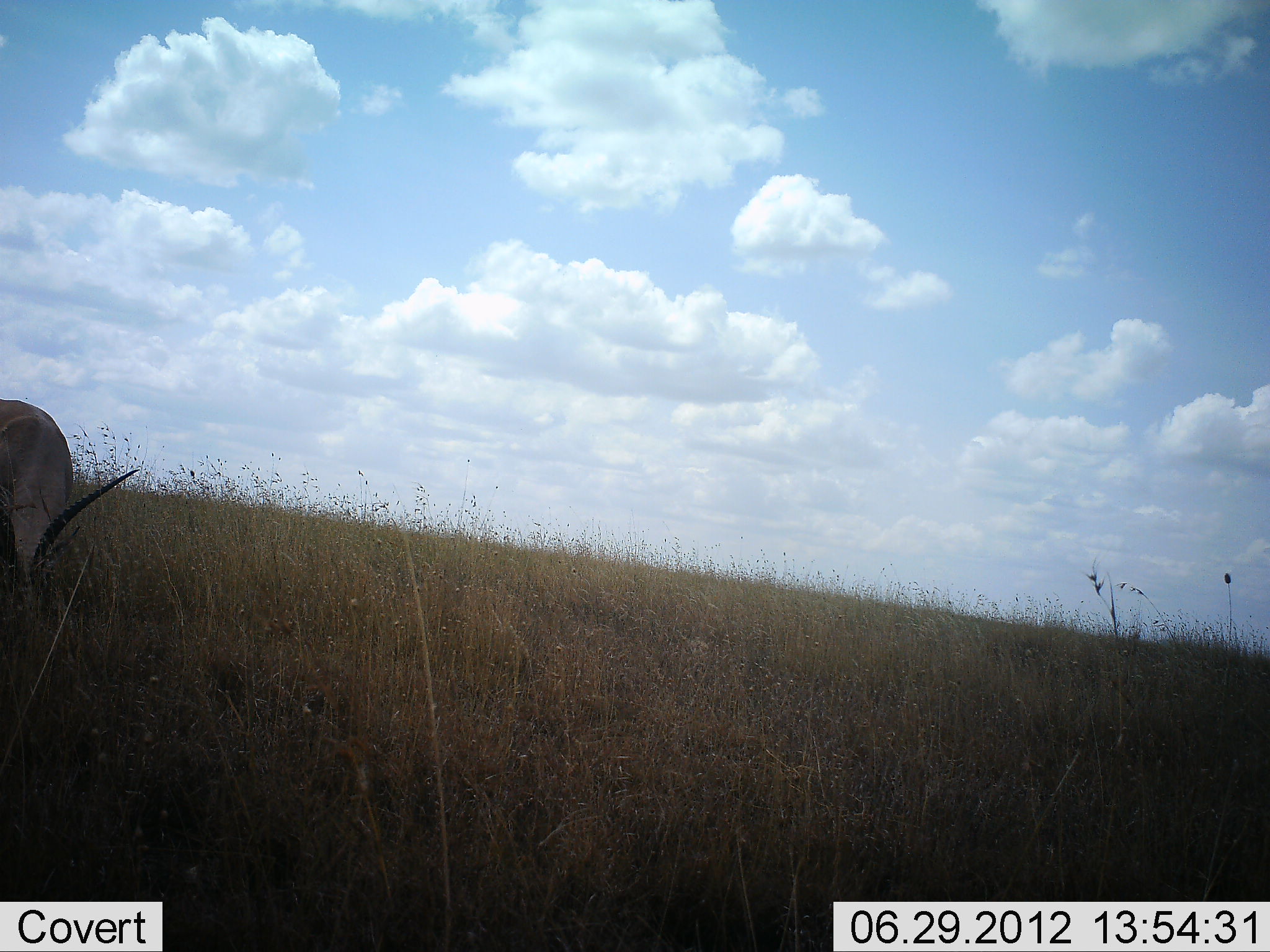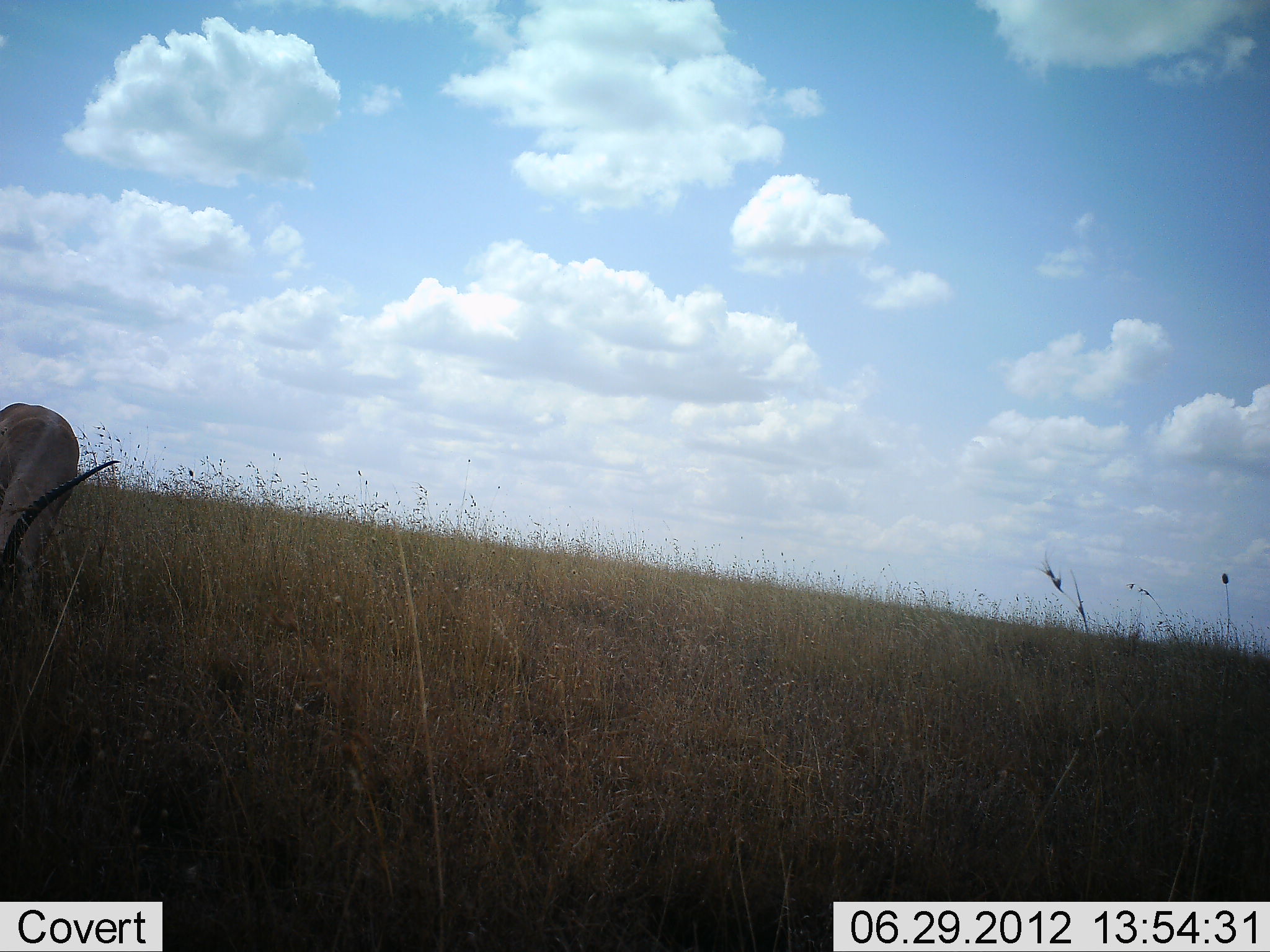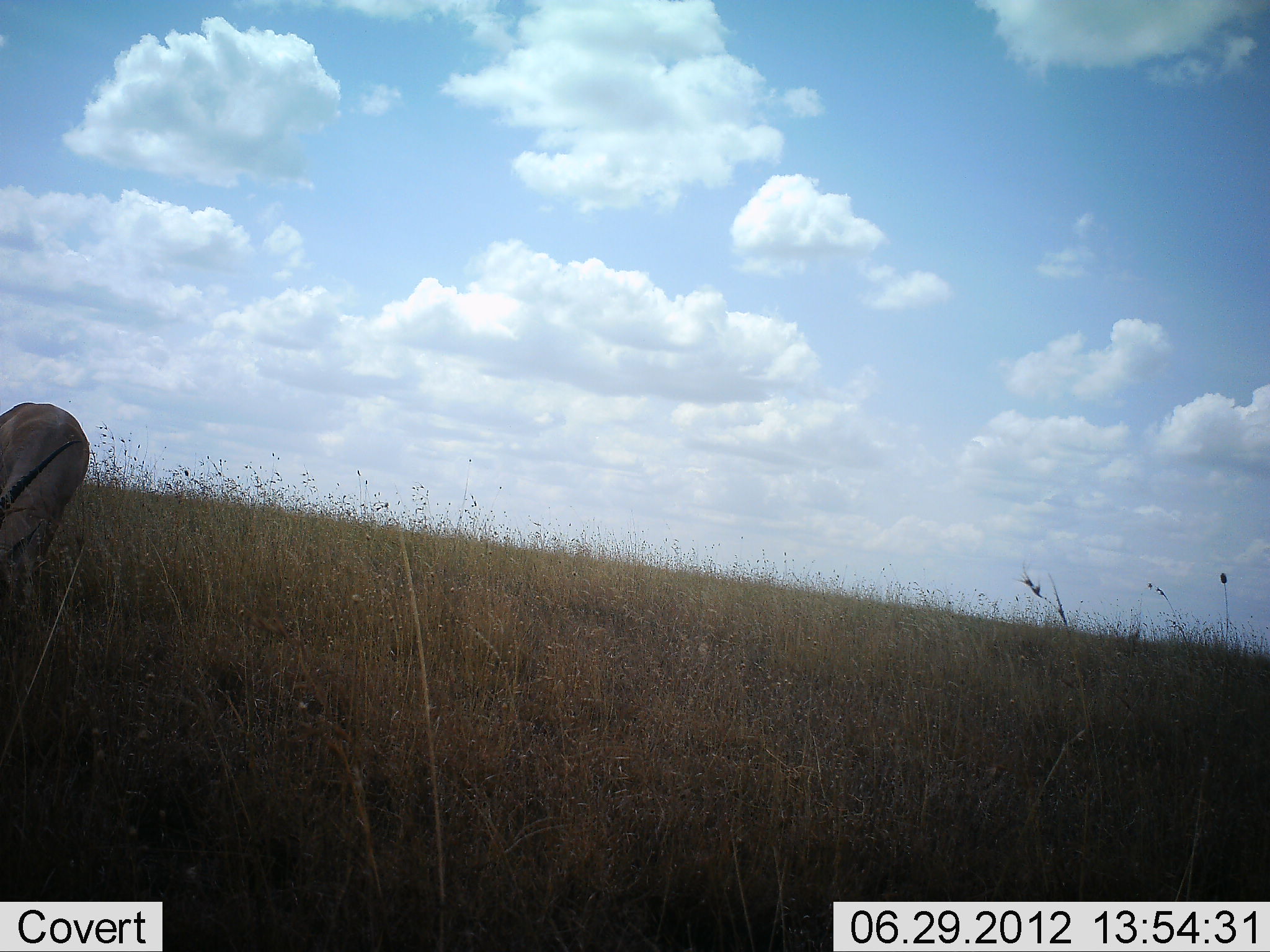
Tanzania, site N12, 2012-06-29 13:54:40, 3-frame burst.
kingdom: Animalia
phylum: Chordata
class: Mammalia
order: Artiodactyla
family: Bovidae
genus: Eudorcas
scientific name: Eudorcas thomsonii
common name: thomson's gazelle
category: gazellethomsons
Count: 1.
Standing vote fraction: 20%.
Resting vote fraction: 0%.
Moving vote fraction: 0%.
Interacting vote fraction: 0%.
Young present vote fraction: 0%.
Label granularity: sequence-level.